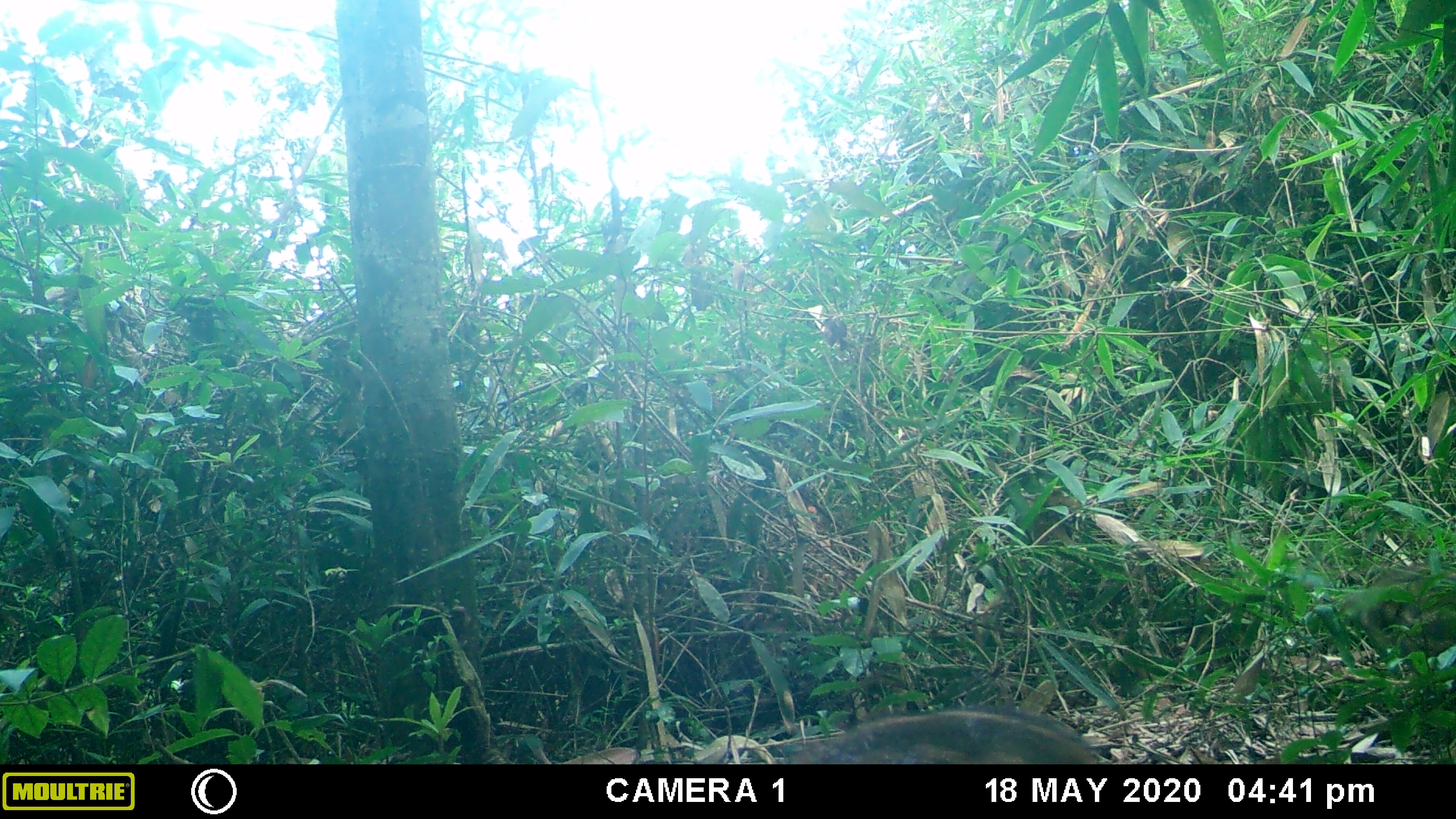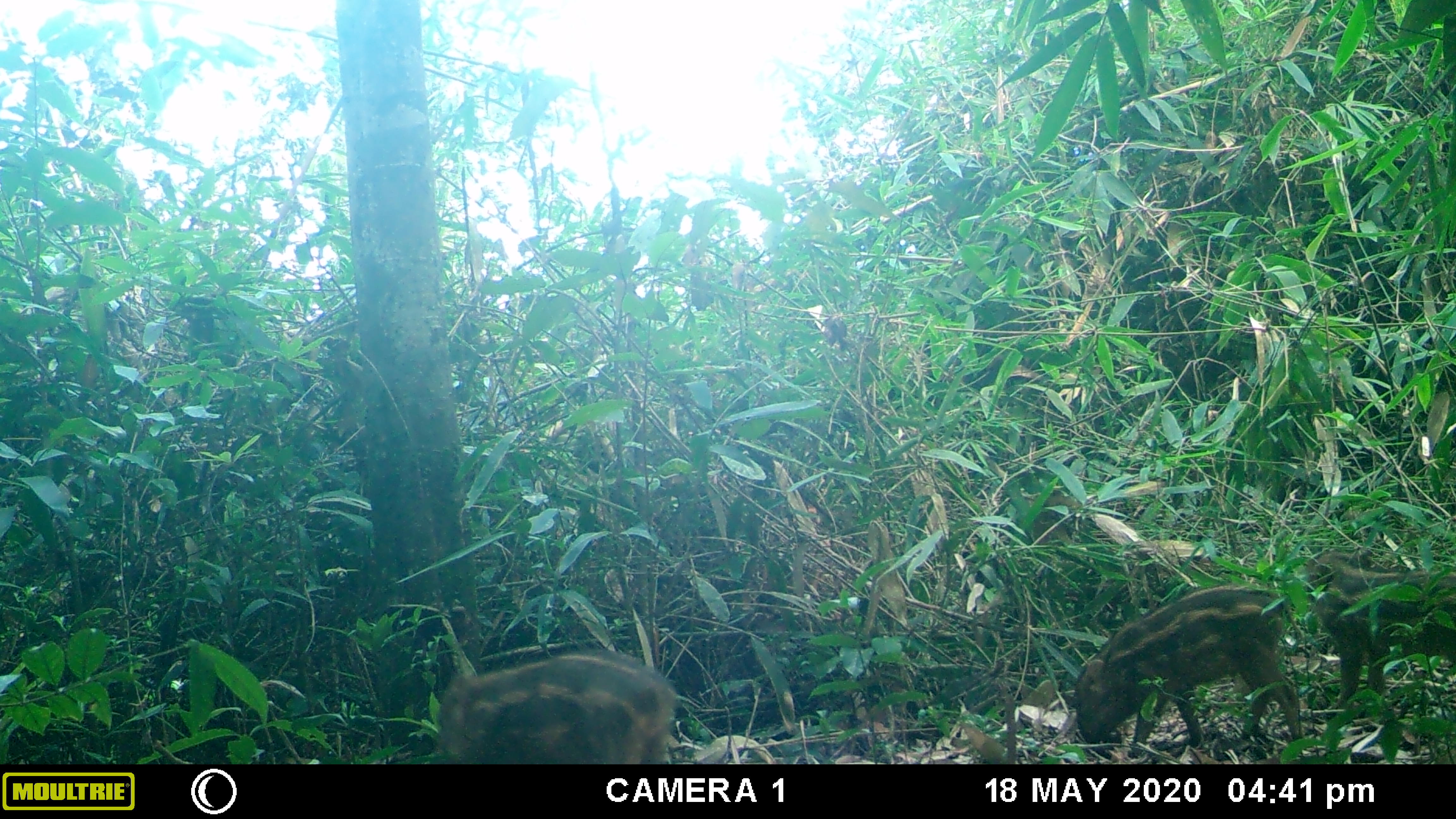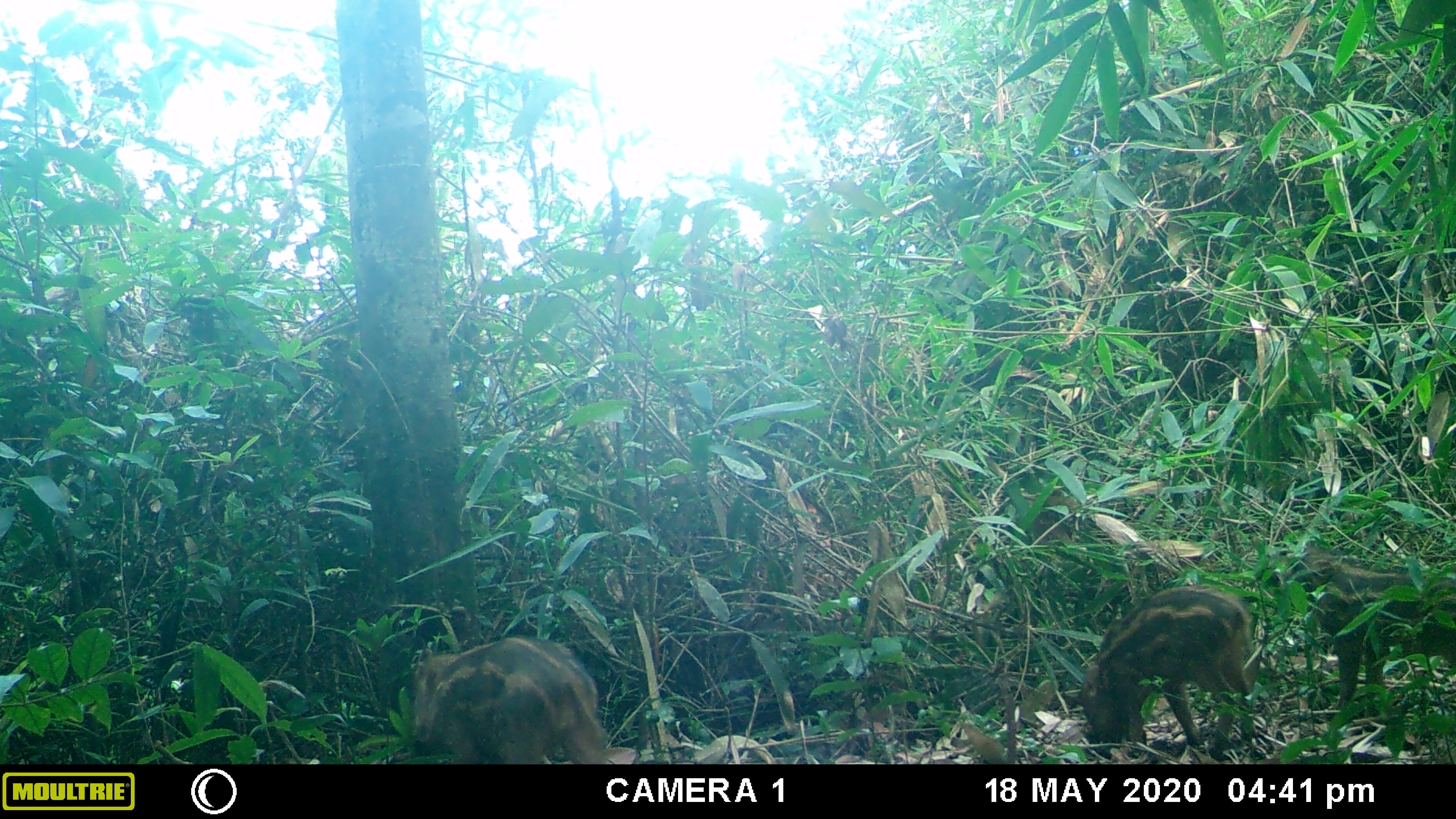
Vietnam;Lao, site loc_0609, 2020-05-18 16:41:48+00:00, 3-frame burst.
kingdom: Animalia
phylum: Chordata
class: Mammalia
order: Artiodactyla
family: Suidae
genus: Sus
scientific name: Sus scrofa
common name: eurasian wild pig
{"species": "eurasian wild pig (Sus scrofa)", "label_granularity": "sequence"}